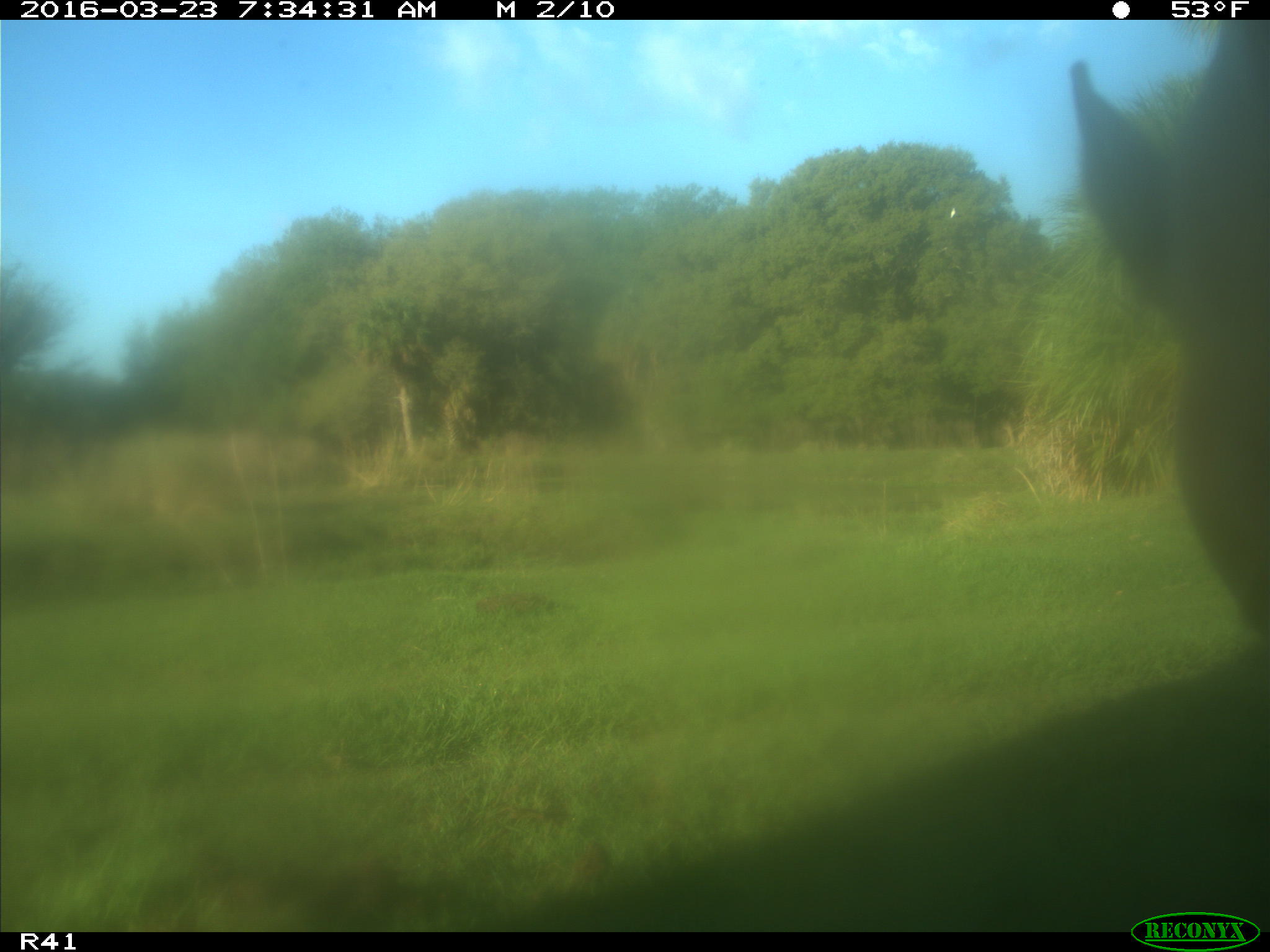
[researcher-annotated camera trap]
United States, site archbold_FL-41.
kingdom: Animalia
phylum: Chordata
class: Mammalia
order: Artiodactyla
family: Bovidae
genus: Bos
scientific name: Bos taurus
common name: domestic cow